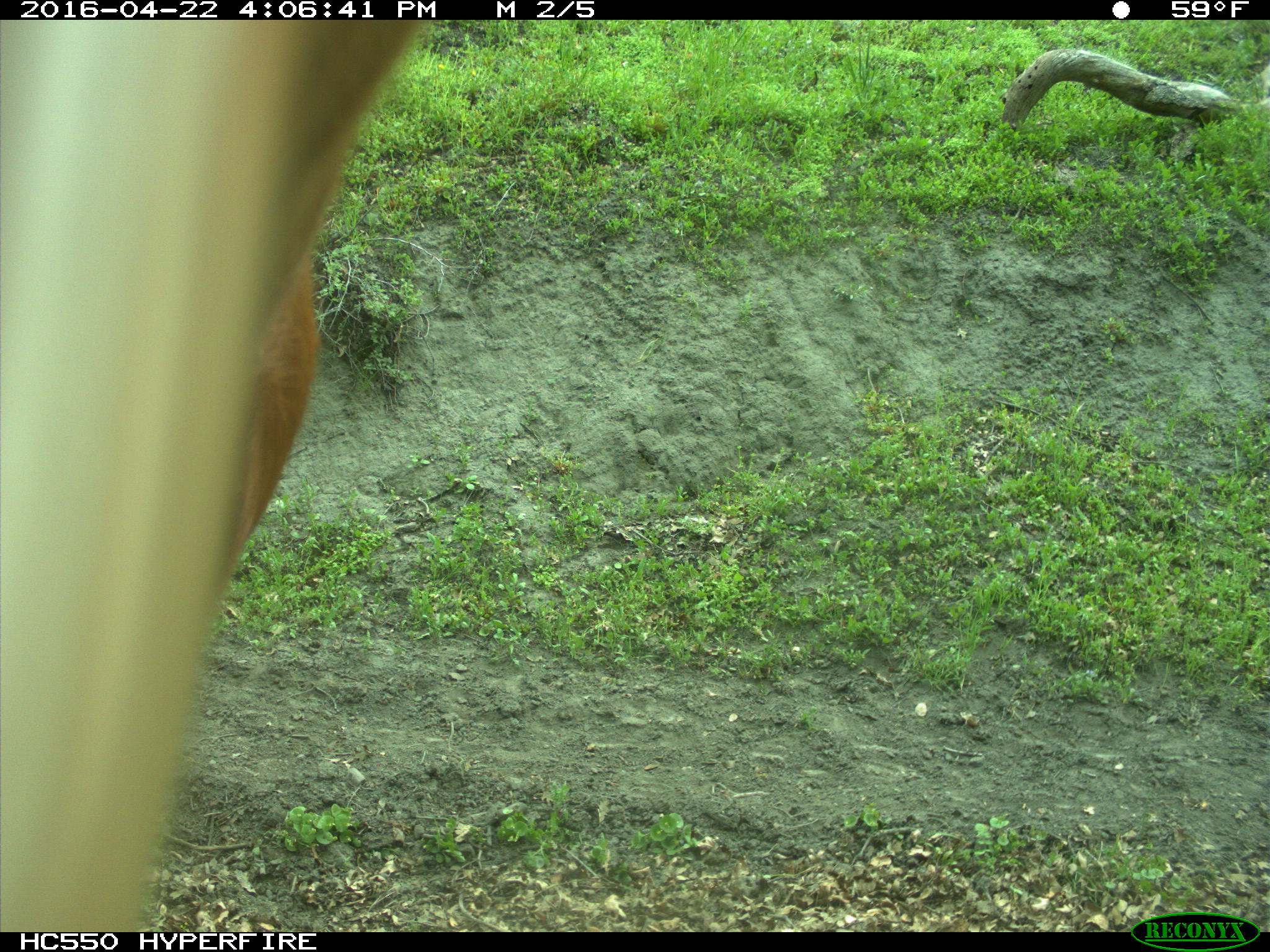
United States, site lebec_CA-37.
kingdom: Animalia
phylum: Chordata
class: Mammalia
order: Artiodactyla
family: Bovidae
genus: Bos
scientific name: Bos taurus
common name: domestic cow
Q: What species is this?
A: Bos taurus (domestic cow).